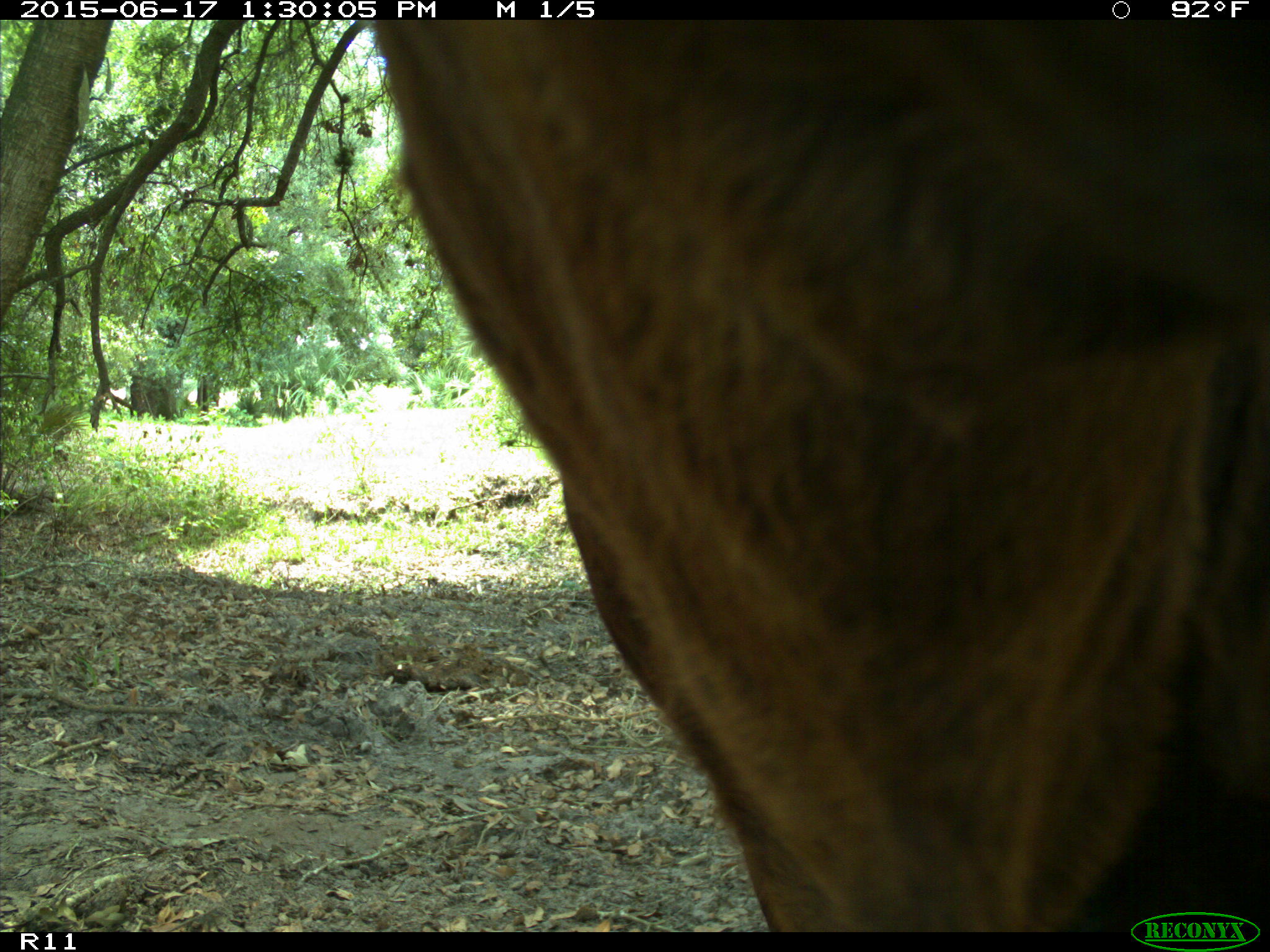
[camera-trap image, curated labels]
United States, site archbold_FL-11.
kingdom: Animalia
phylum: Chordata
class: Mammalia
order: Artiodactyla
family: Bovidae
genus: Bos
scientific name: Bos taurus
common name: domestic cow